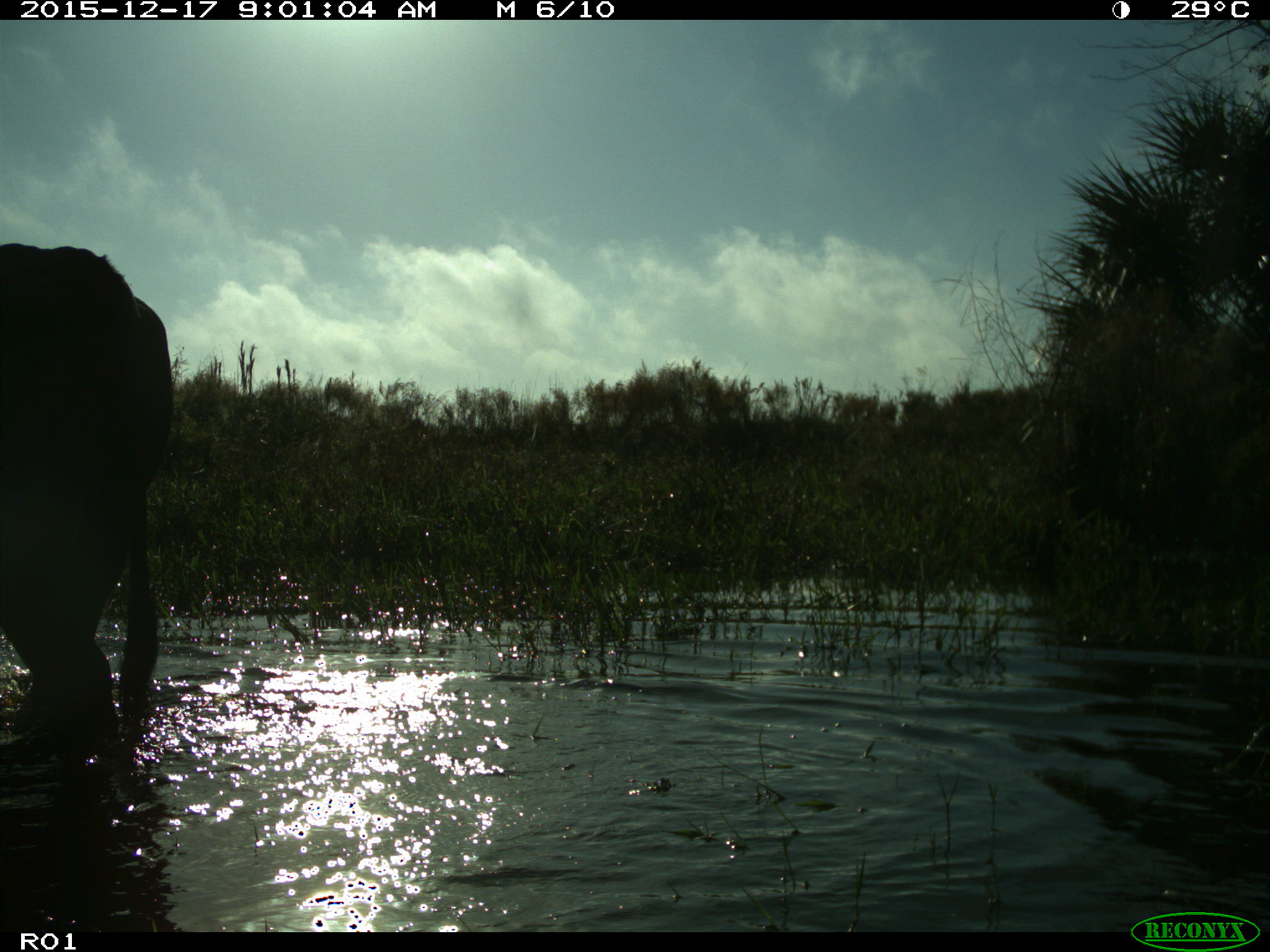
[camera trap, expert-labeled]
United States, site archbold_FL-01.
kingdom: Animalia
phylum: Chordata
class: Mammalia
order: Artiodactyla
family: Bovidae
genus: Bos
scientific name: Bos taurus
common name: domestic cow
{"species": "Bos taurus (domestic cow)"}